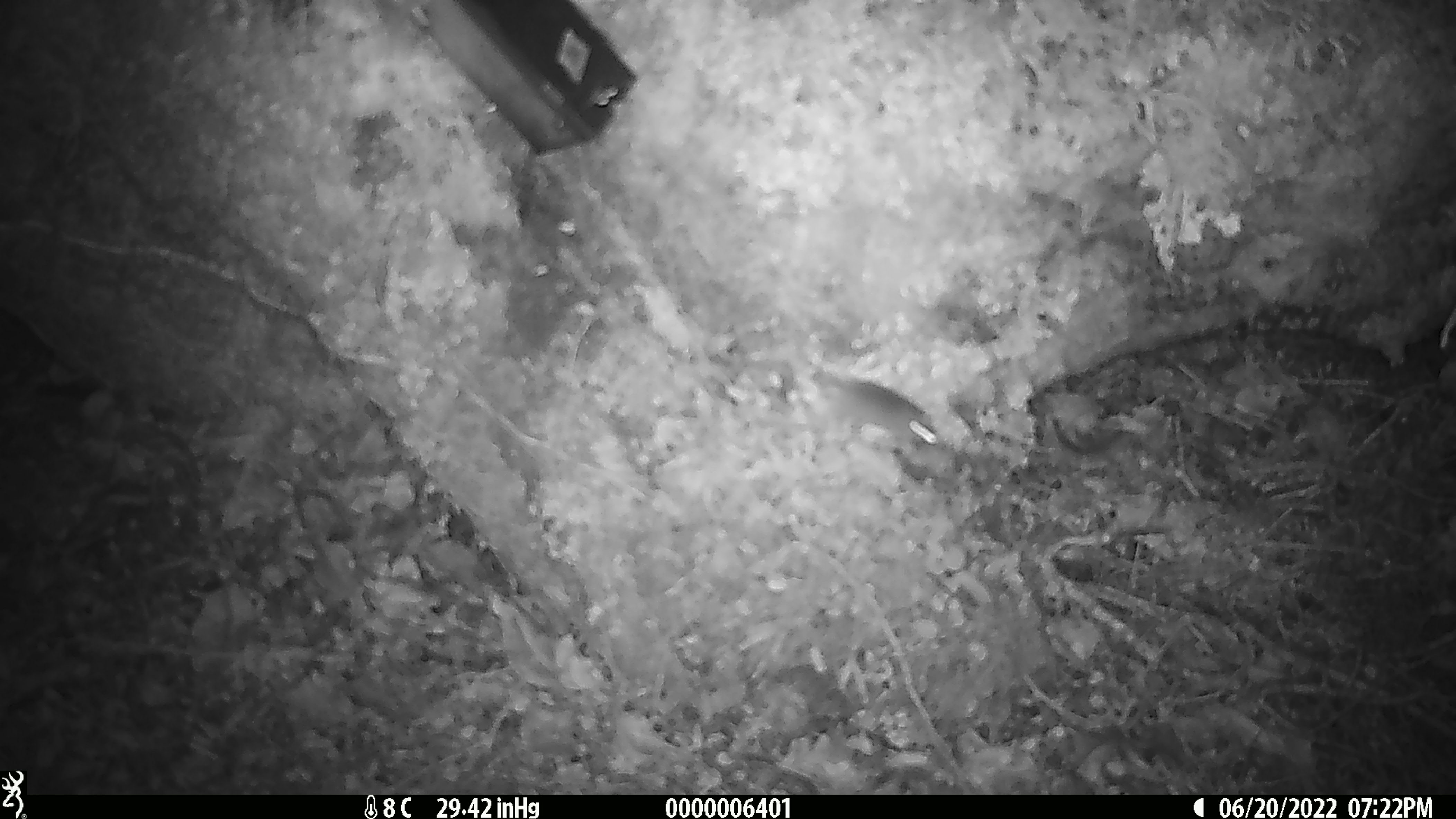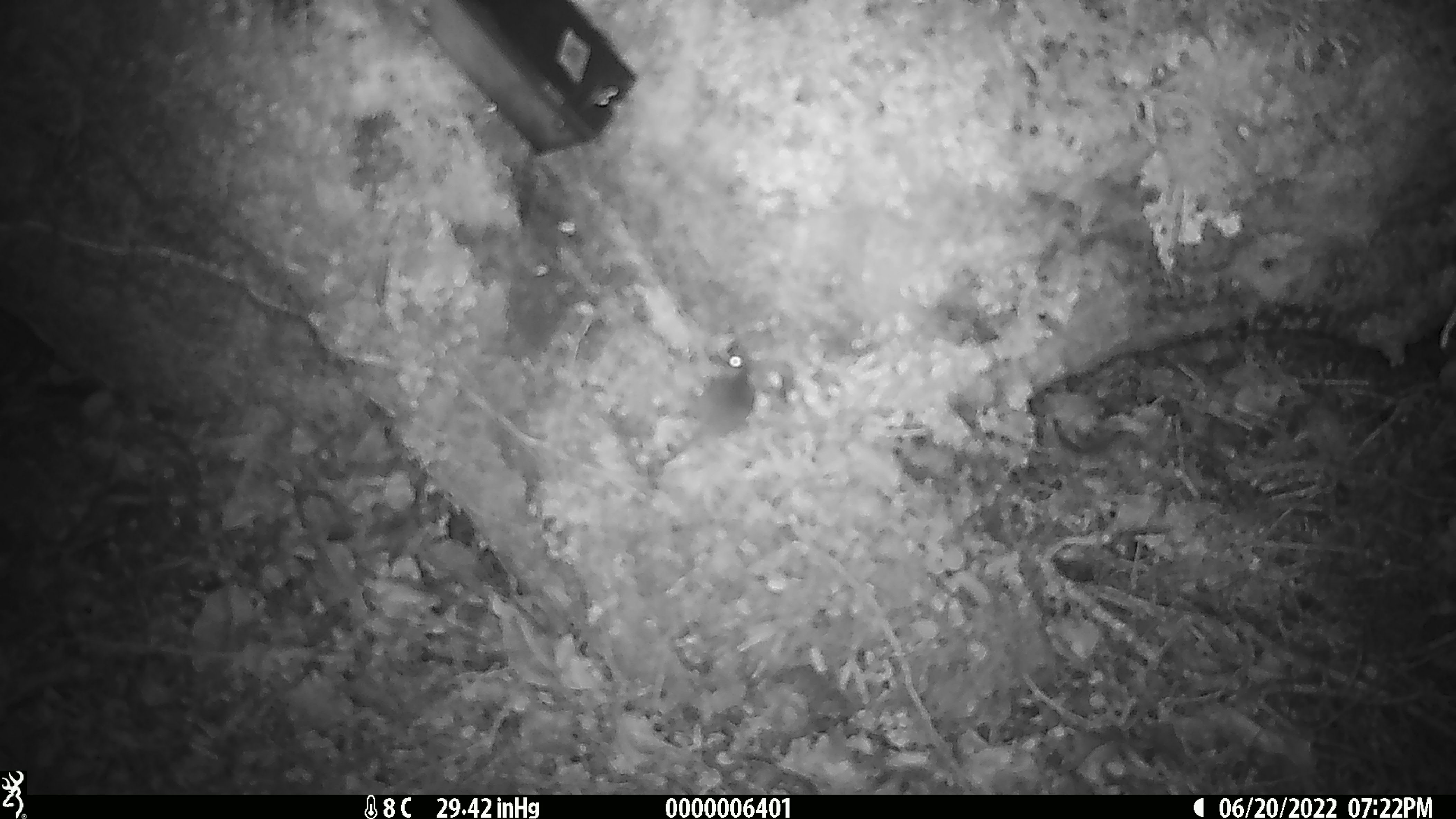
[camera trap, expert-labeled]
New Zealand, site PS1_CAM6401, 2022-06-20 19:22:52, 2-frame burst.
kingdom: Animalia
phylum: Chordata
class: Mammalia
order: Rodentia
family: Muridae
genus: Mus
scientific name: Mus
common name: mouse